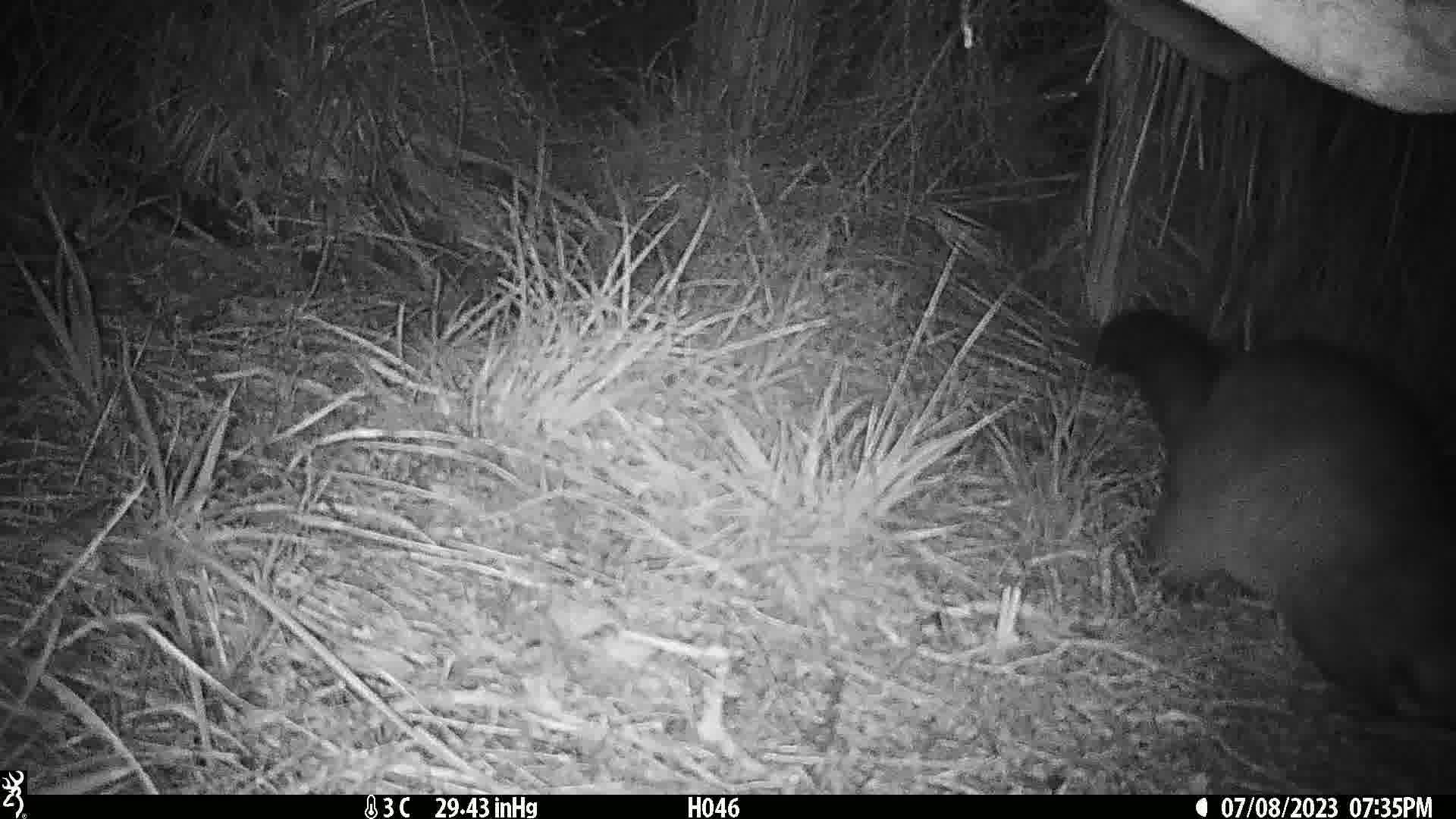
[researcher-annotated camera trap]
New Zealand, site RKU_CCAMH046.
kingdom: Animalia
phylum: Chordata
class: Mammalia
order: Diprotodontia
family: Phalangeridae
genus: Trichosurus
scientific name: Trichosurus vulpecula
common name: common brushtail possum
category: possum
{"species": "possum (common brushtail possum) (Trichosurus vulpecula)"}